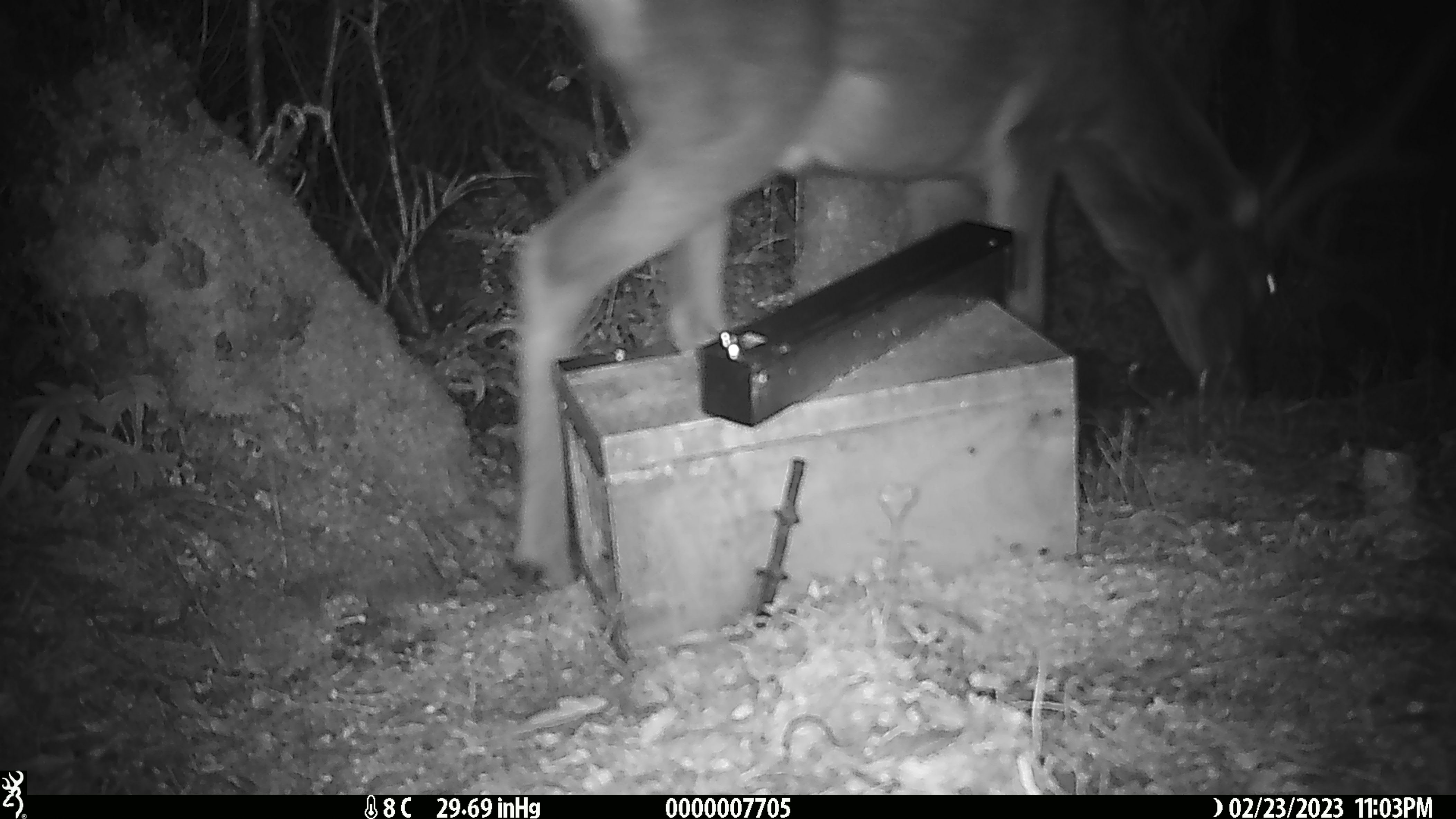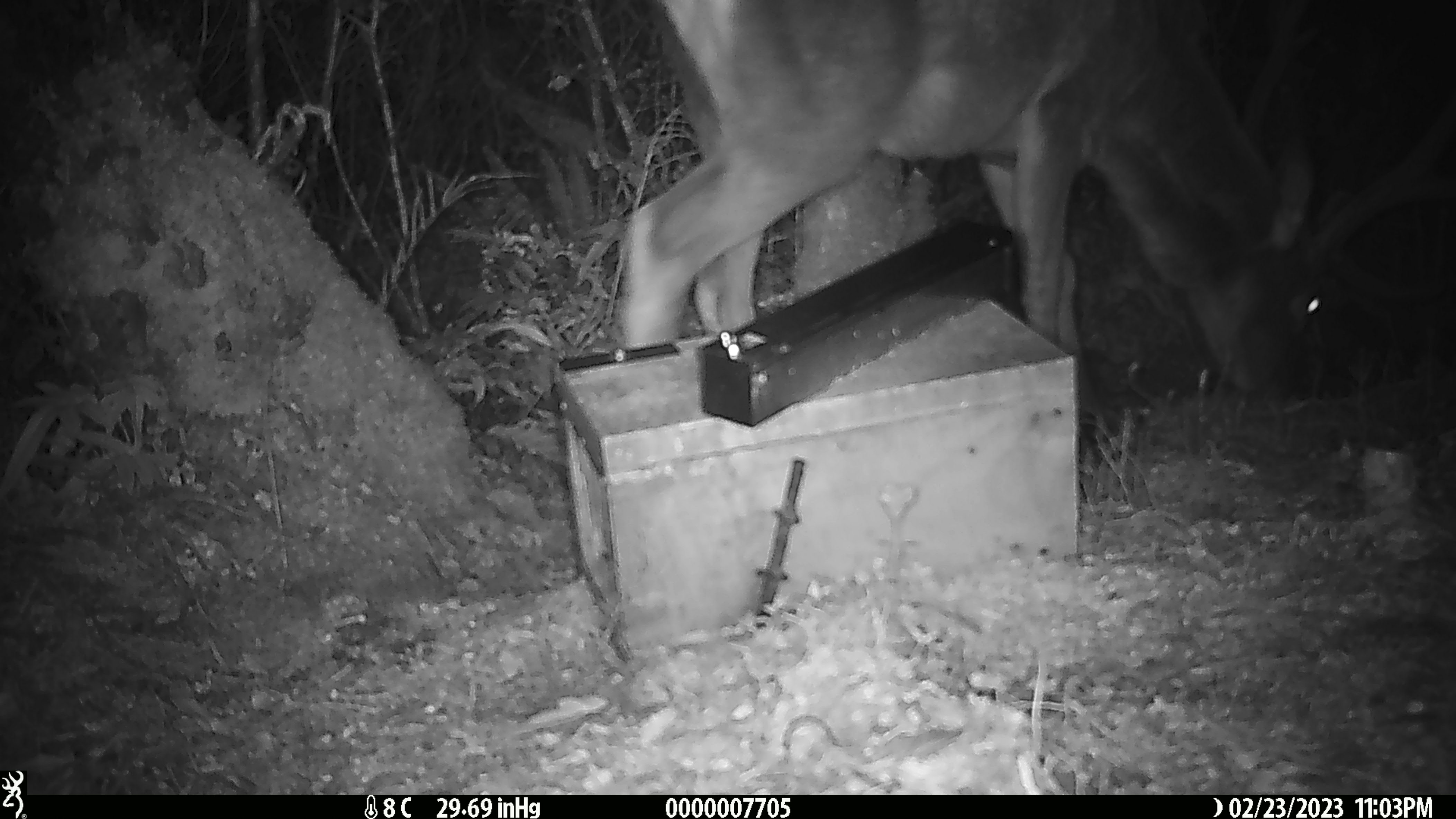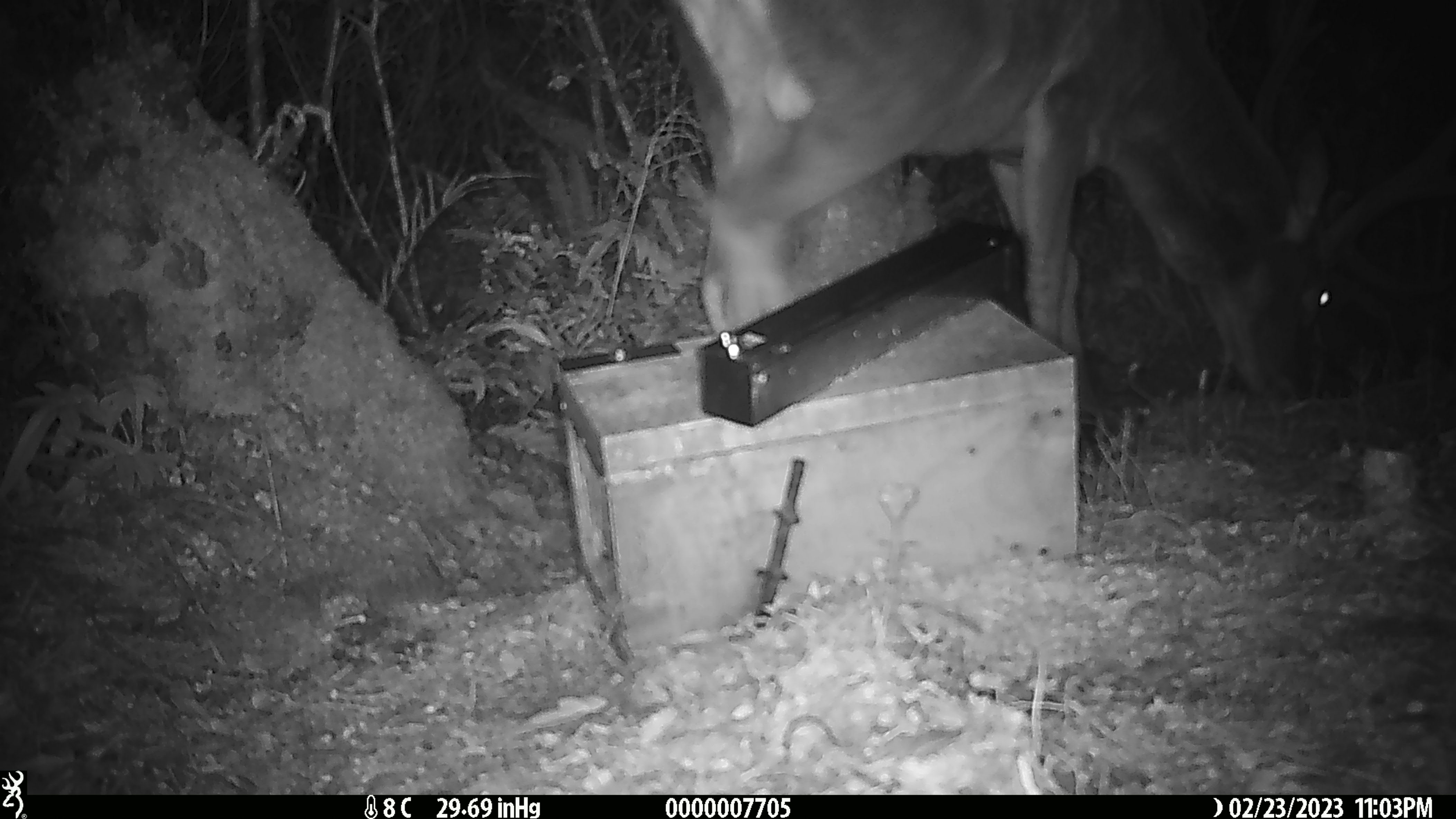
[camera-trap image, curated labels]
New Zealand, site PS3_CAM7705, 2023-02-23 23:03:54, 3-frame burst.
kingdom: Animalia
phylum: Chordata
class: Mammalia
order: Artiodactyla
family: Cervidae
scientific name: Cervidae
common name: deer